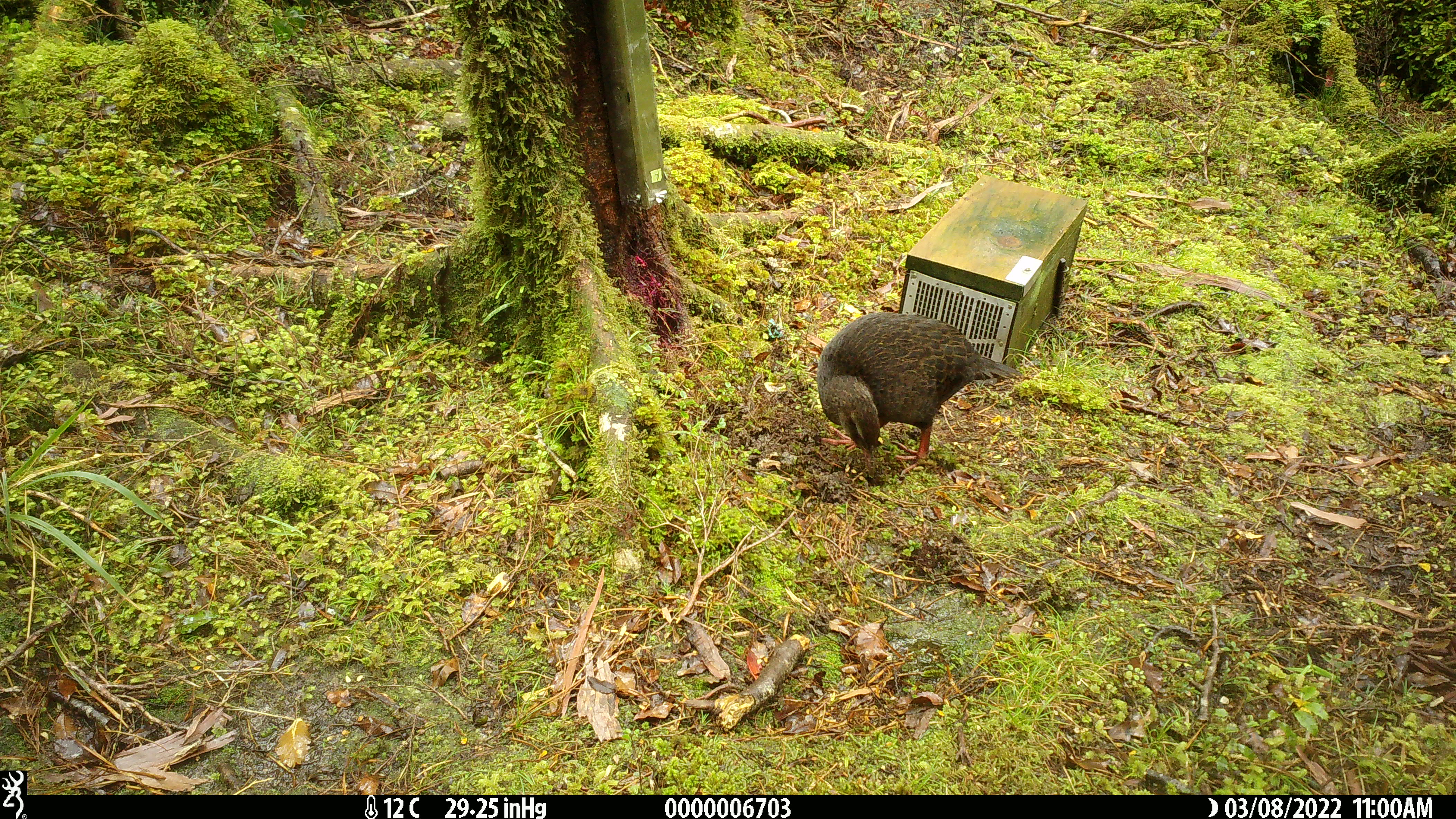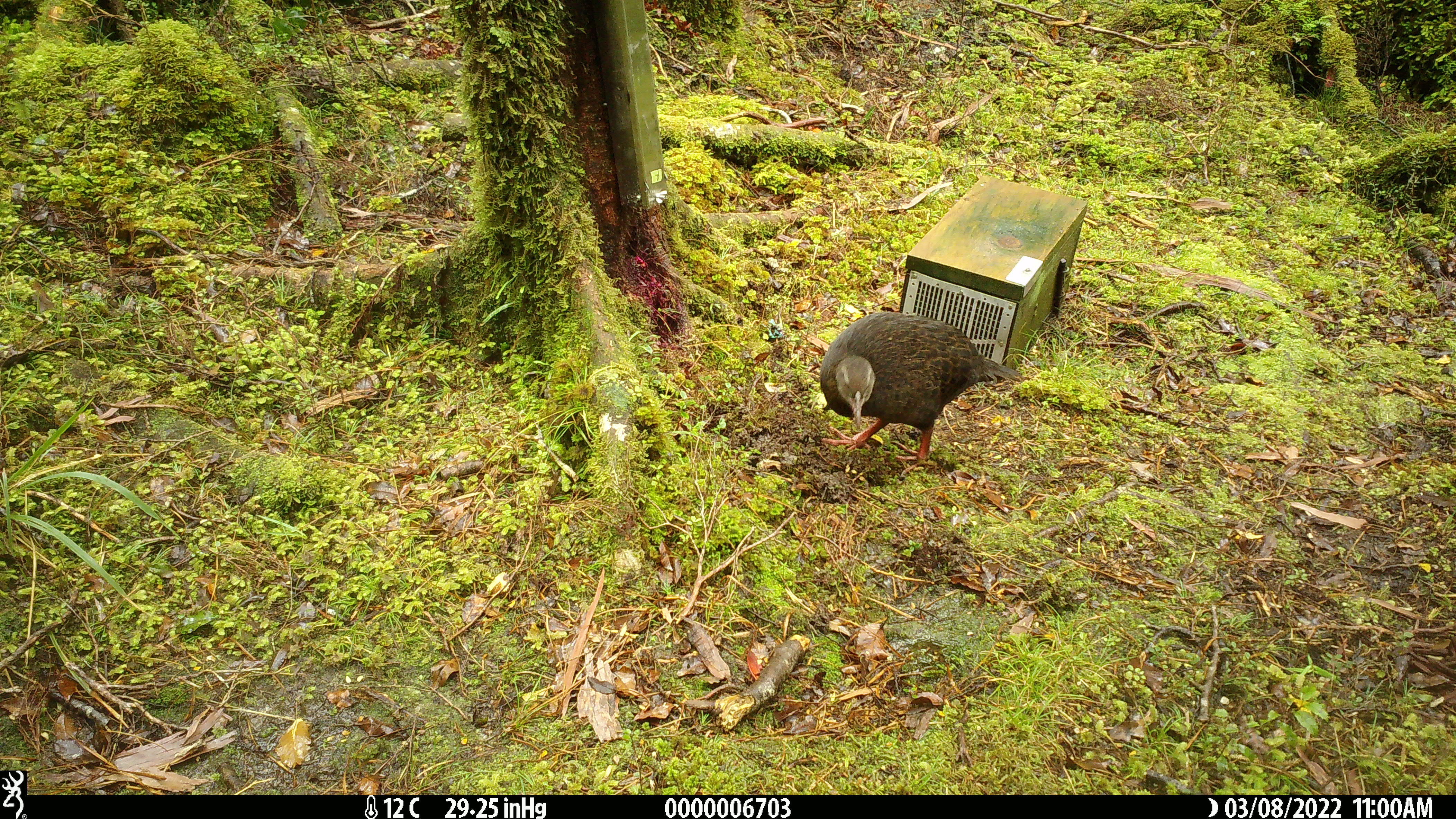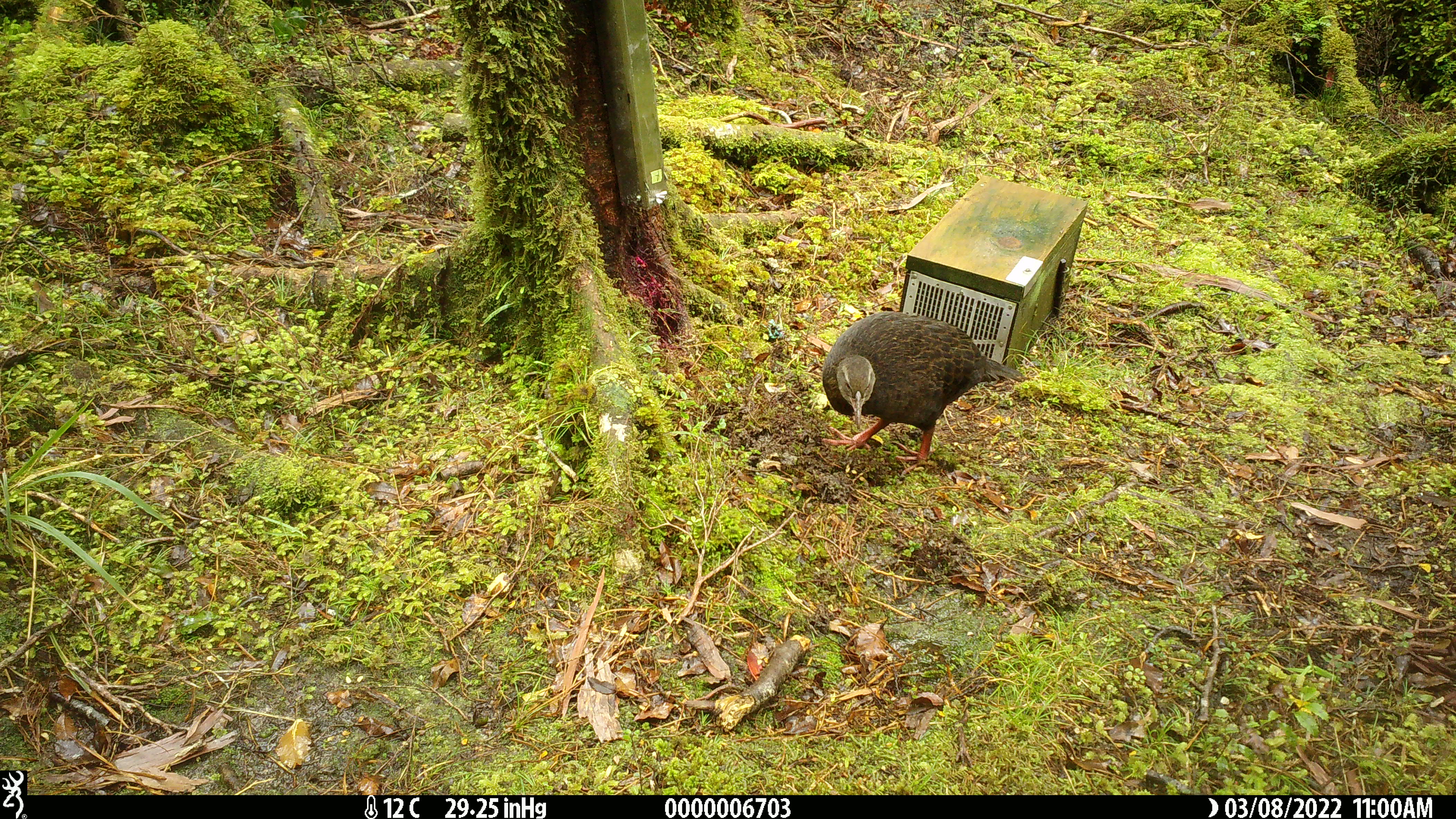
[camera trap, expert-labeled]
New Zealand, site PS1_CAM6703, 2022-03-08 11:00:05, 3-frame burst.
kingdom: Animalia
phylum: Chordata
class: Aves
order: Gruiformes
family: Rallidae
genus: Gallirallus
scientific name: Gallirallus australis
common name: weka